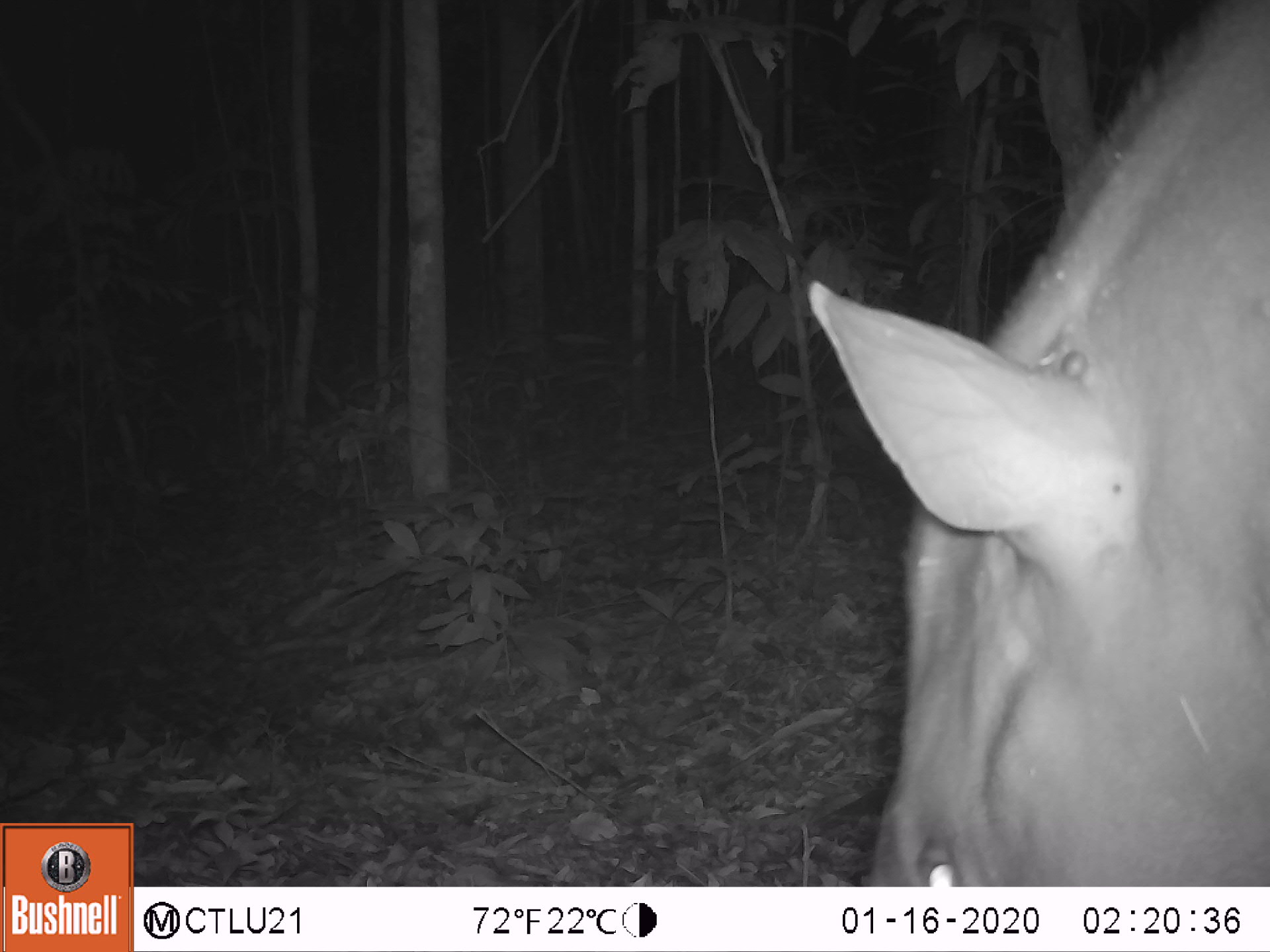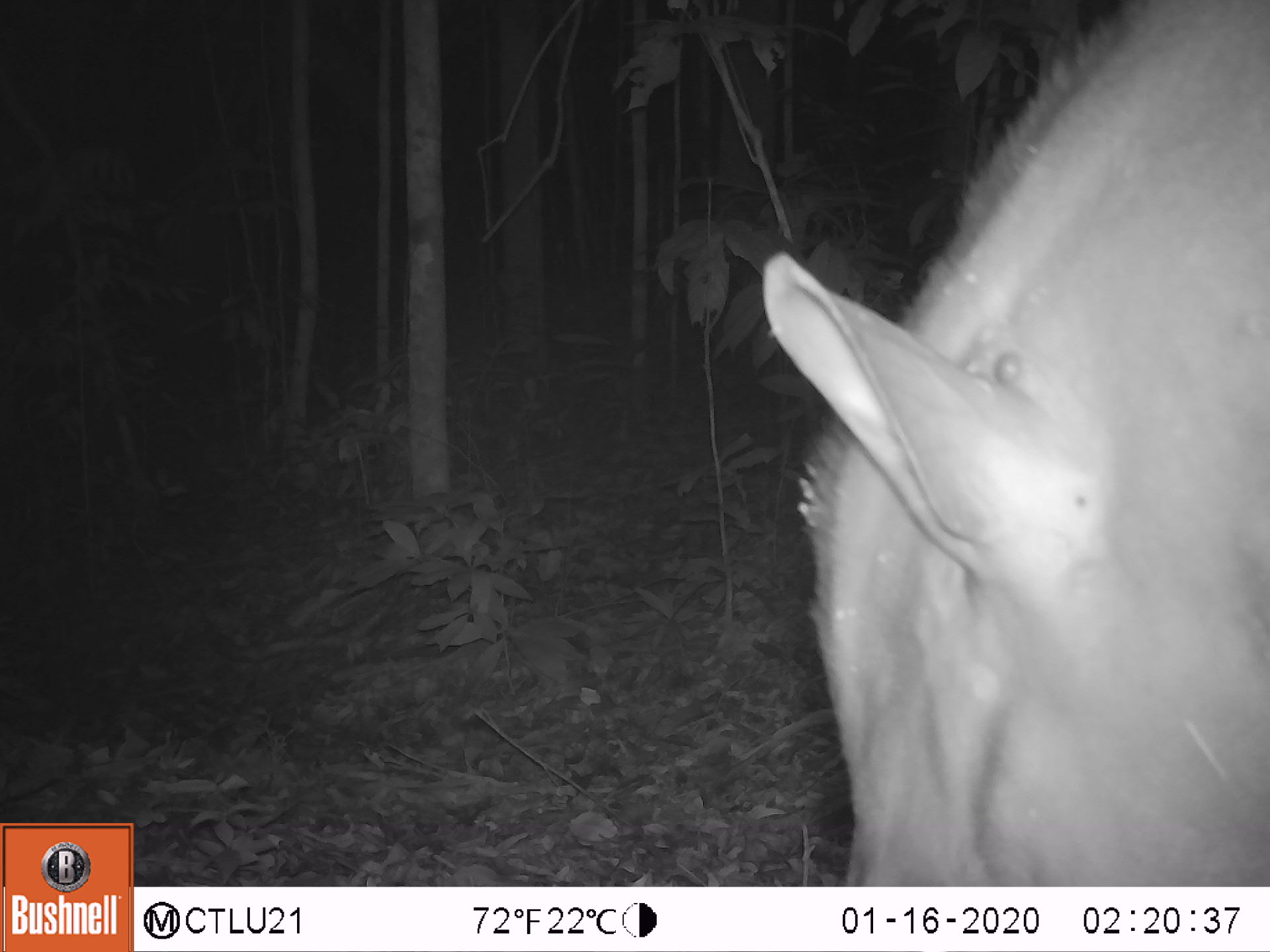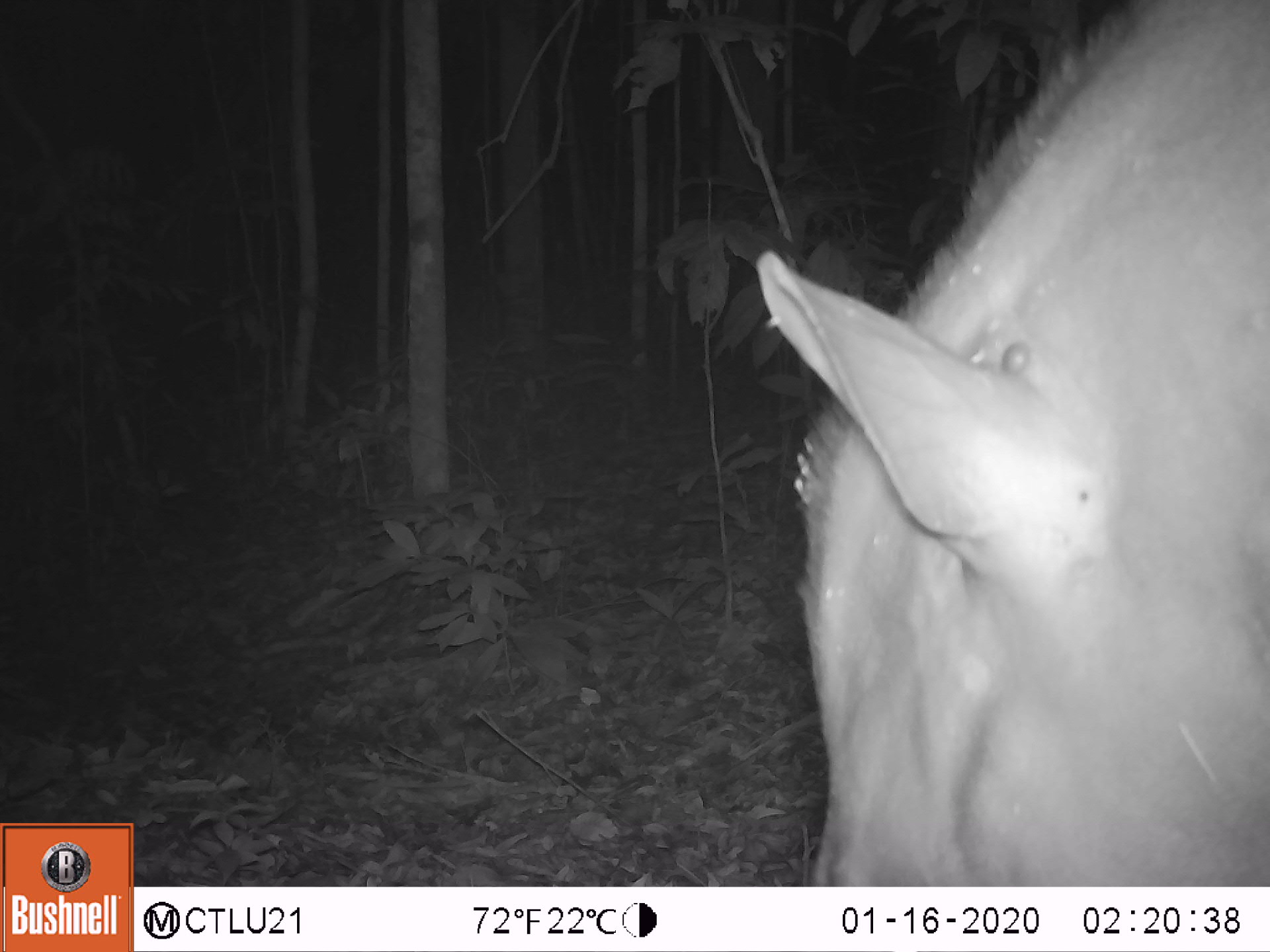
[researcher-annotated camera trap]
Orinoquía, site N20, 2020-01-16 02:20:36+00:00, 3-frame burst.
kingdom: Animalia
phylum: Chordata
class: Mammalia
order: Perissodactyla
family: Tapiridae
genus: Tapirus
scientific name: Tapirus terrestris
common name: lowland tapir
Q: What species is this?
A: Lowland tapir (Tapirus terrestris).